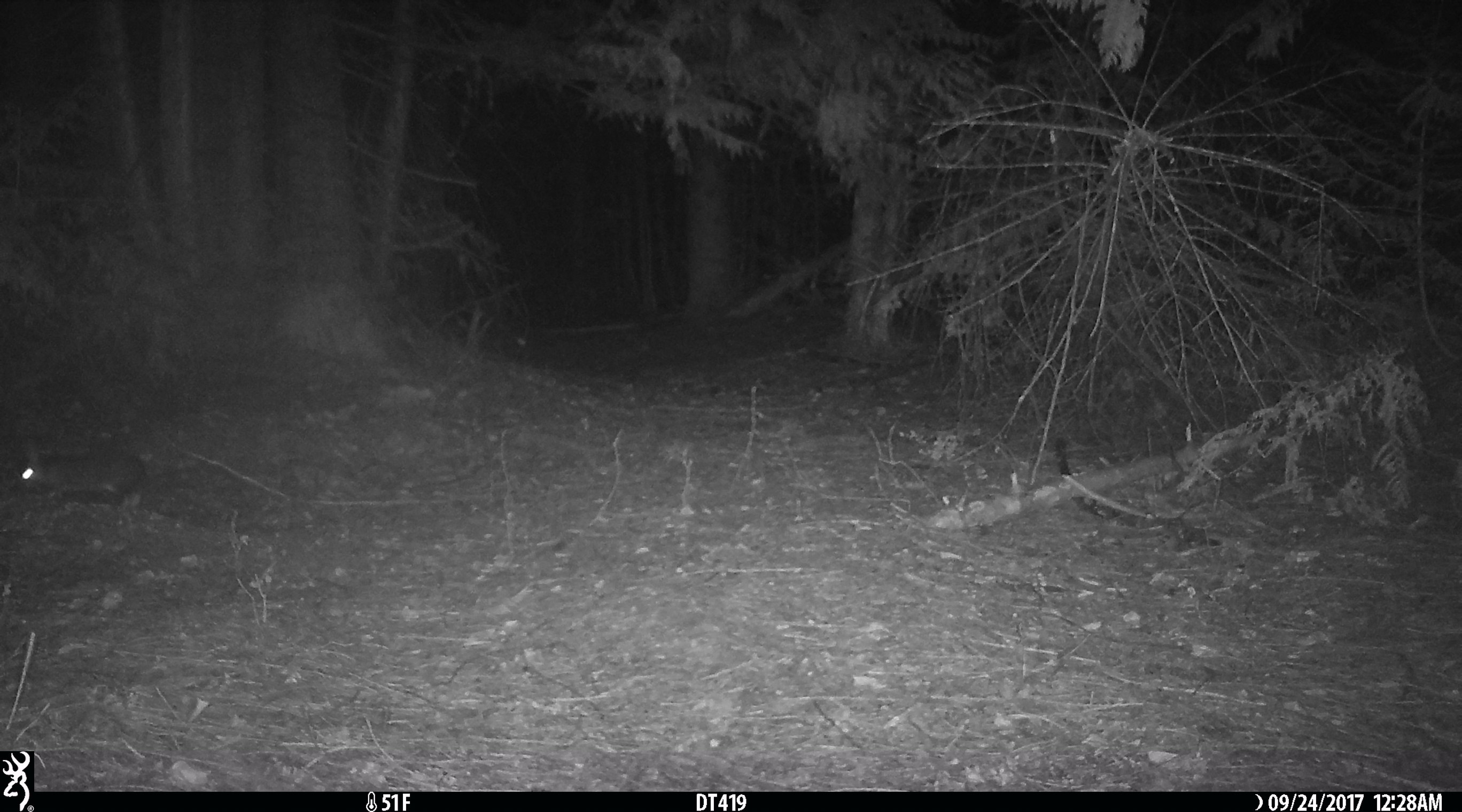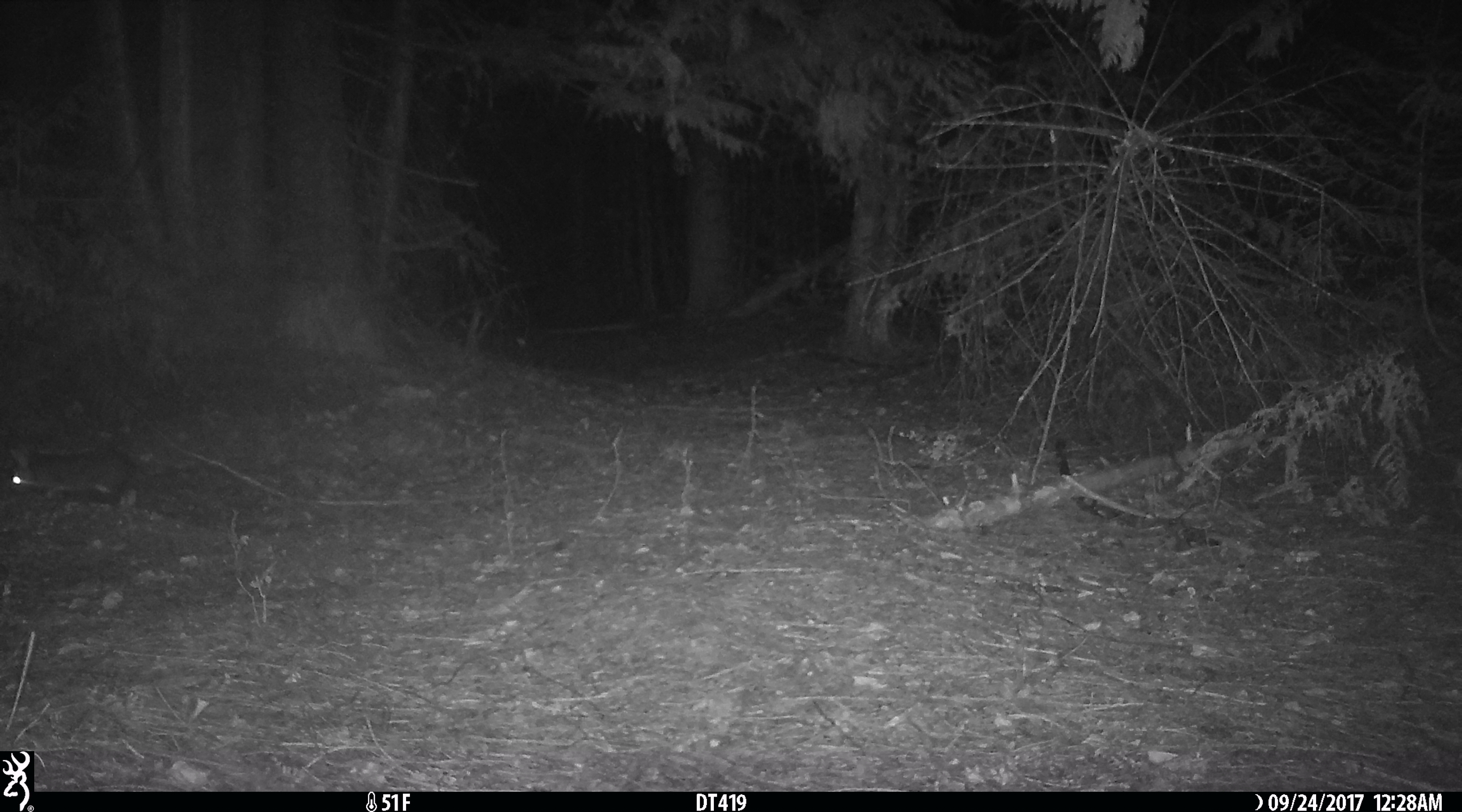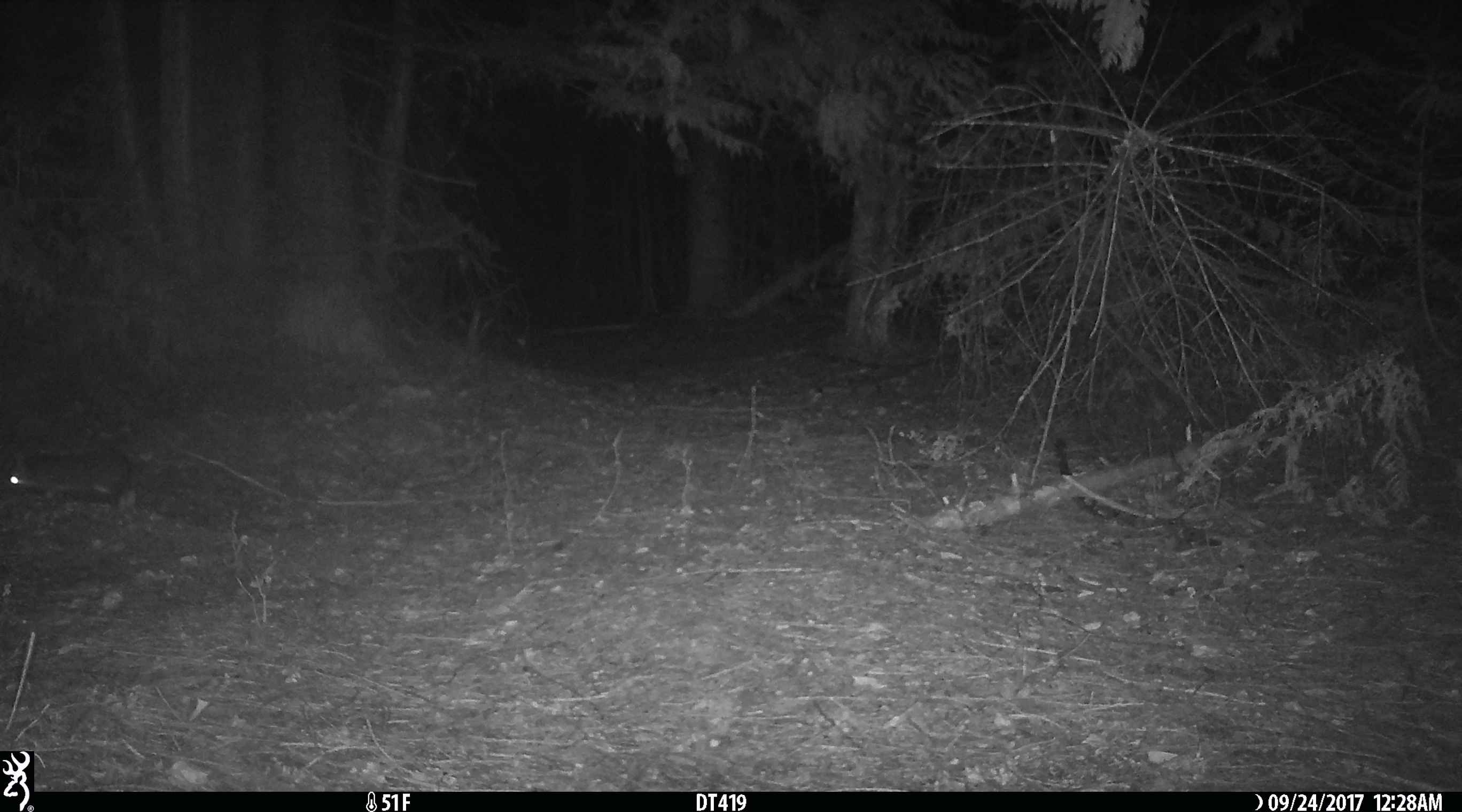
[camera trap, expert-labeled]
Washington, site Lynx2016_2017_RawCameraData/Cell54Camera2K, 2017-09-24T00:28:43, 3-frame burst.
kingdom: Animalia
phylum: Chordata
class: Mammalia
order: Lagomorpha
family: Leporidae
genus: Lepus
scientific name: Lepus americanus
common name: snowshoe hare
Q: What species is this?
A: Lepus americanus (snowshoe hare).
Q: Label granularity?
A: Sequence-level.